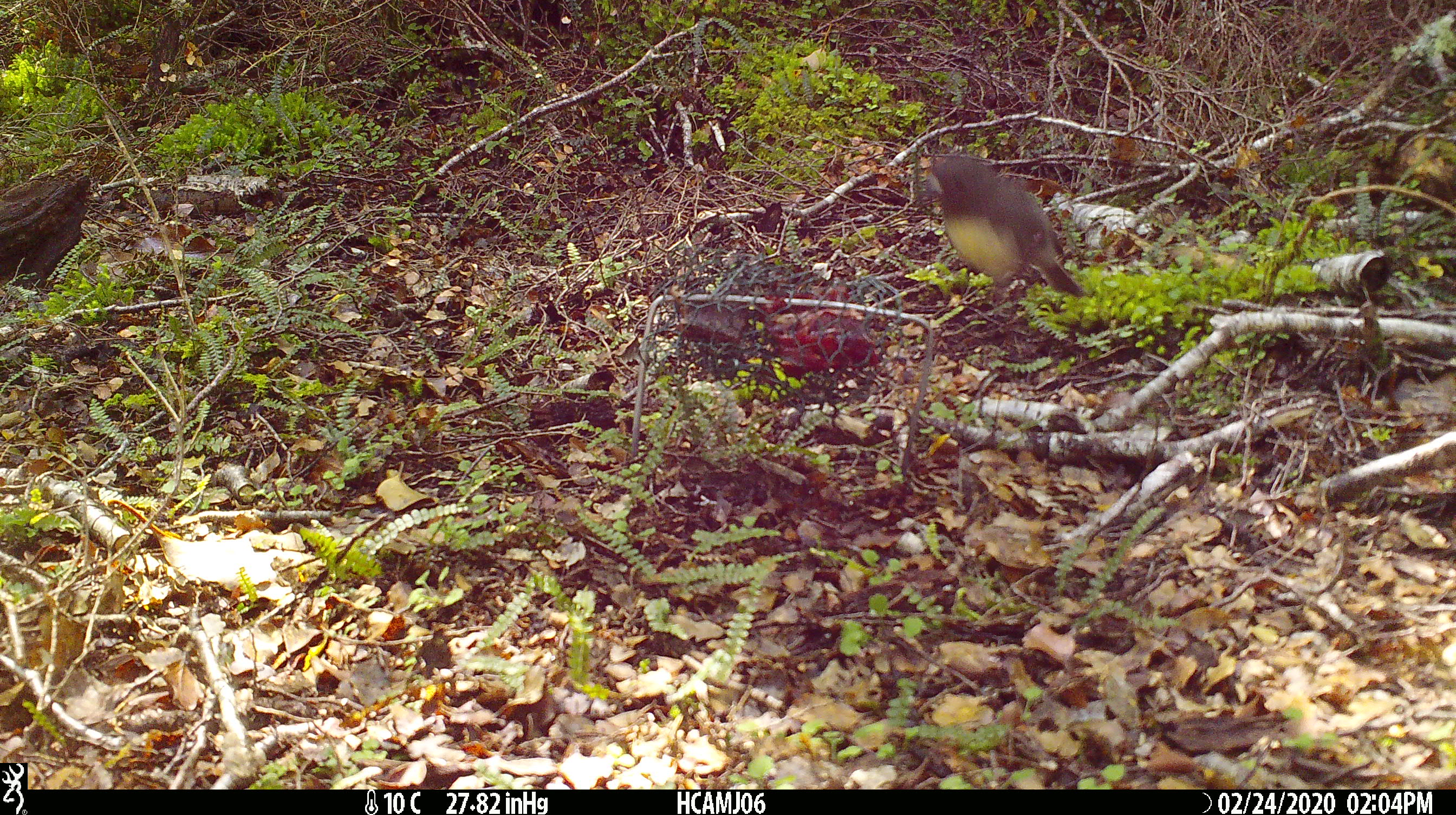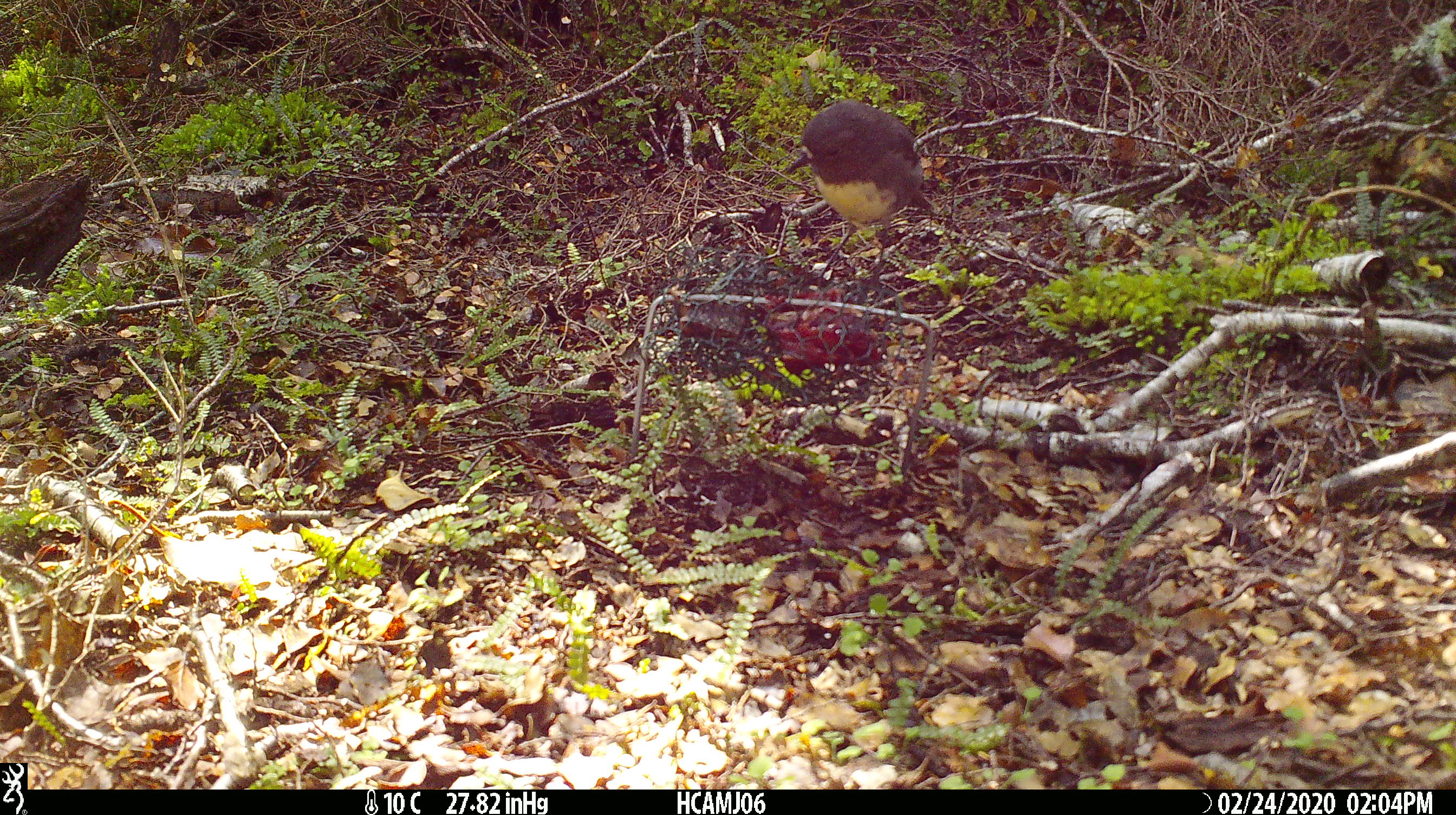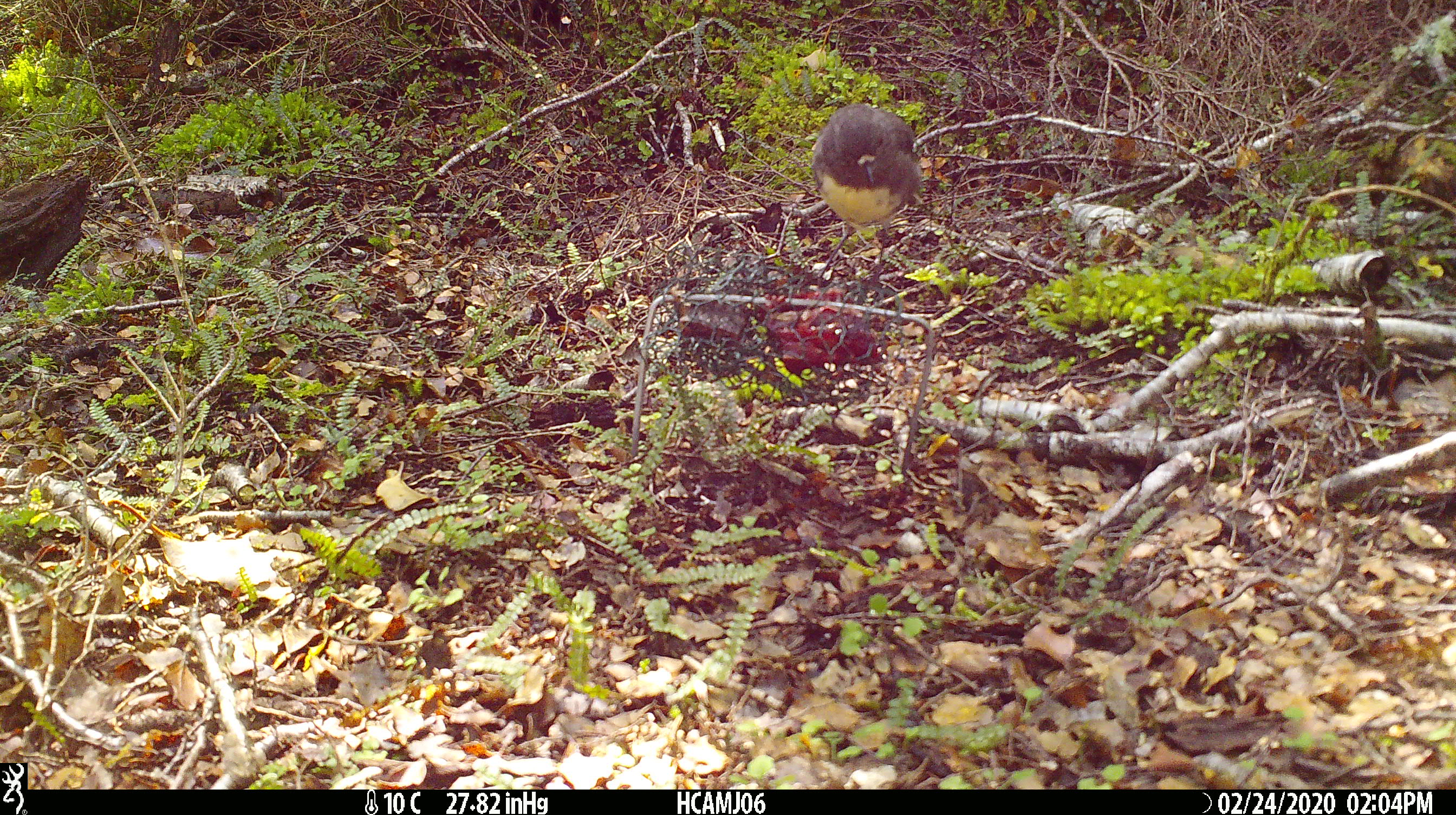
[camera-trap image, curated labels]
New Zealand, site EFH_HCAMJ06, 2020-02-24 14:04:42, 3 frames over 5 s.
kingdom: Animalia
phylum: Chordata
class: Aves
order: Passeriformes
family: Petroicidae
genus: Petroica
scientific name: Petroica australis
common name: new zealand robin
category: robin